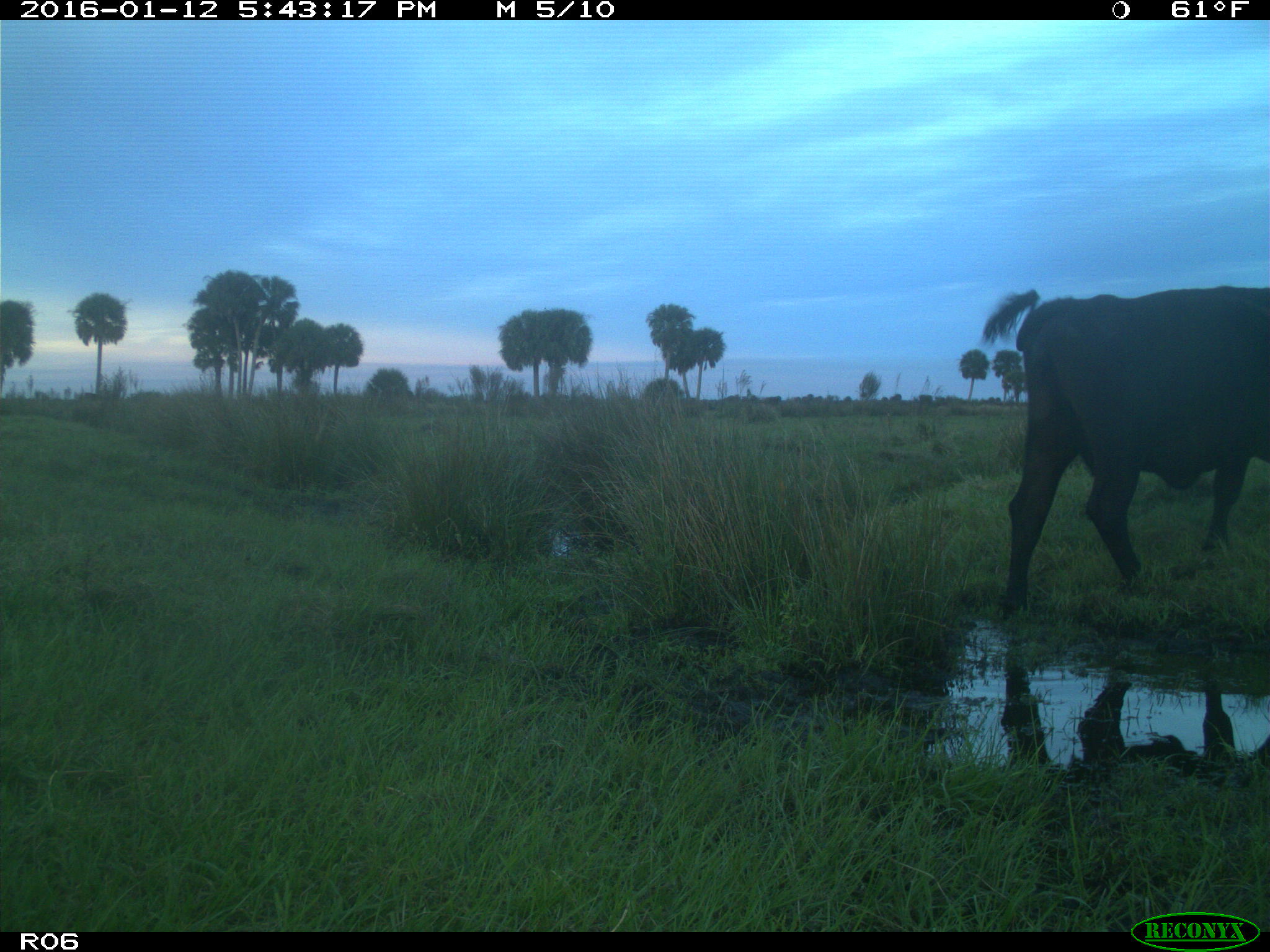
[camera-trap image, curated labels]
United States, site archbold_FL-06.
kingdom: Animalia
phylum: Chordata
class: Mammalia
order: Artiodactyla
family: Bovidae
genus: Bos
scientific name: Bos taurus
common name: domestic cow